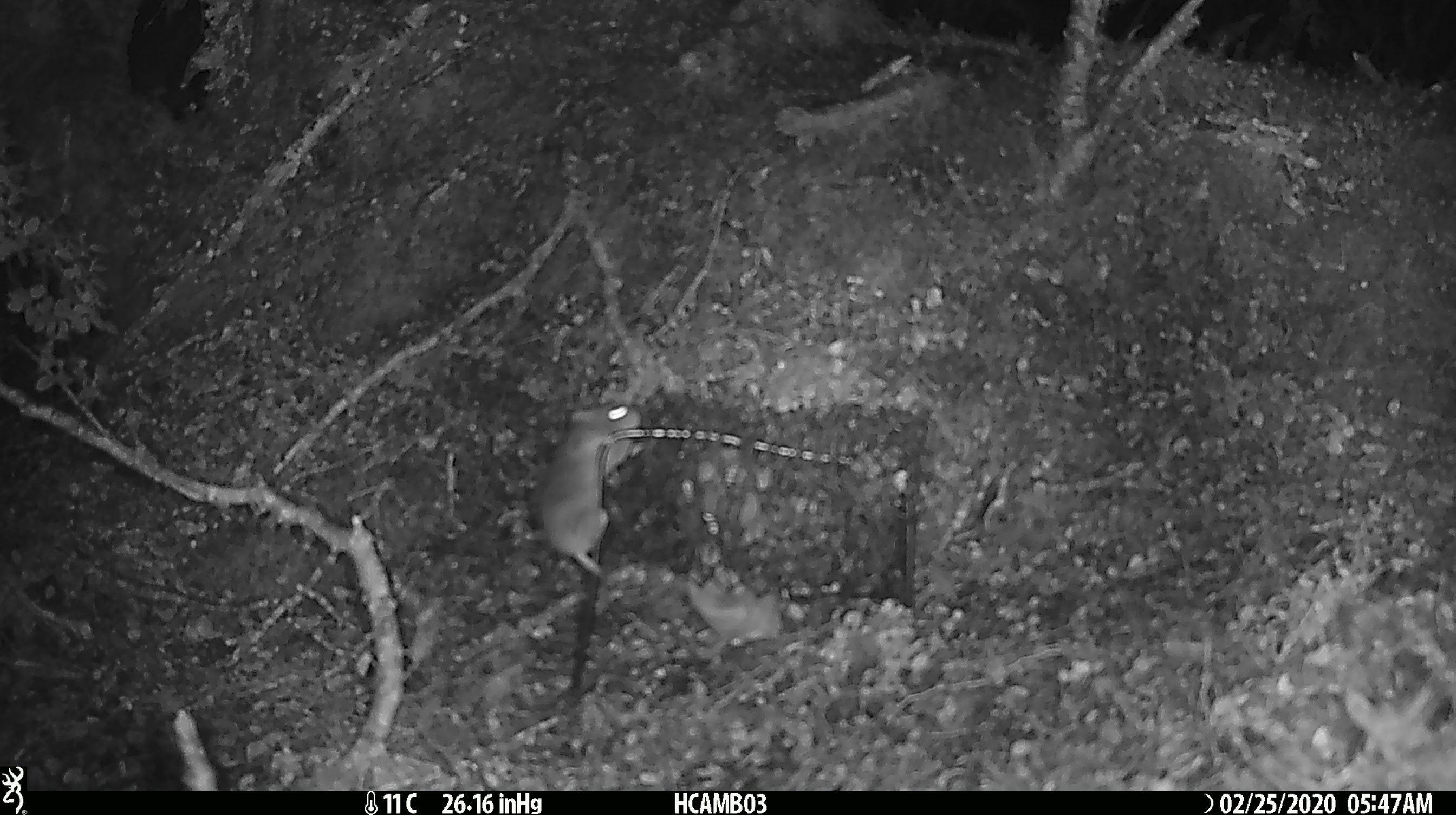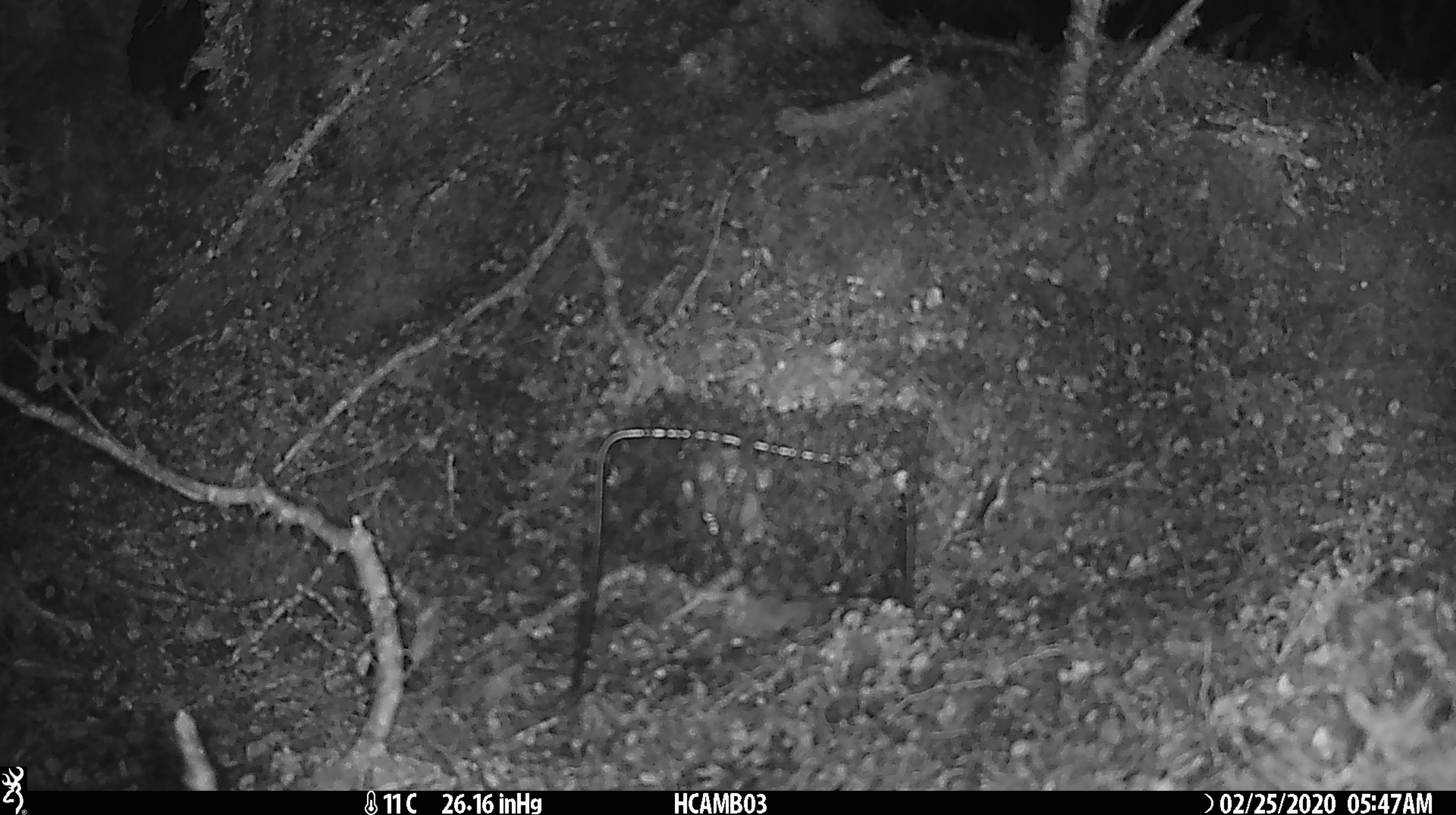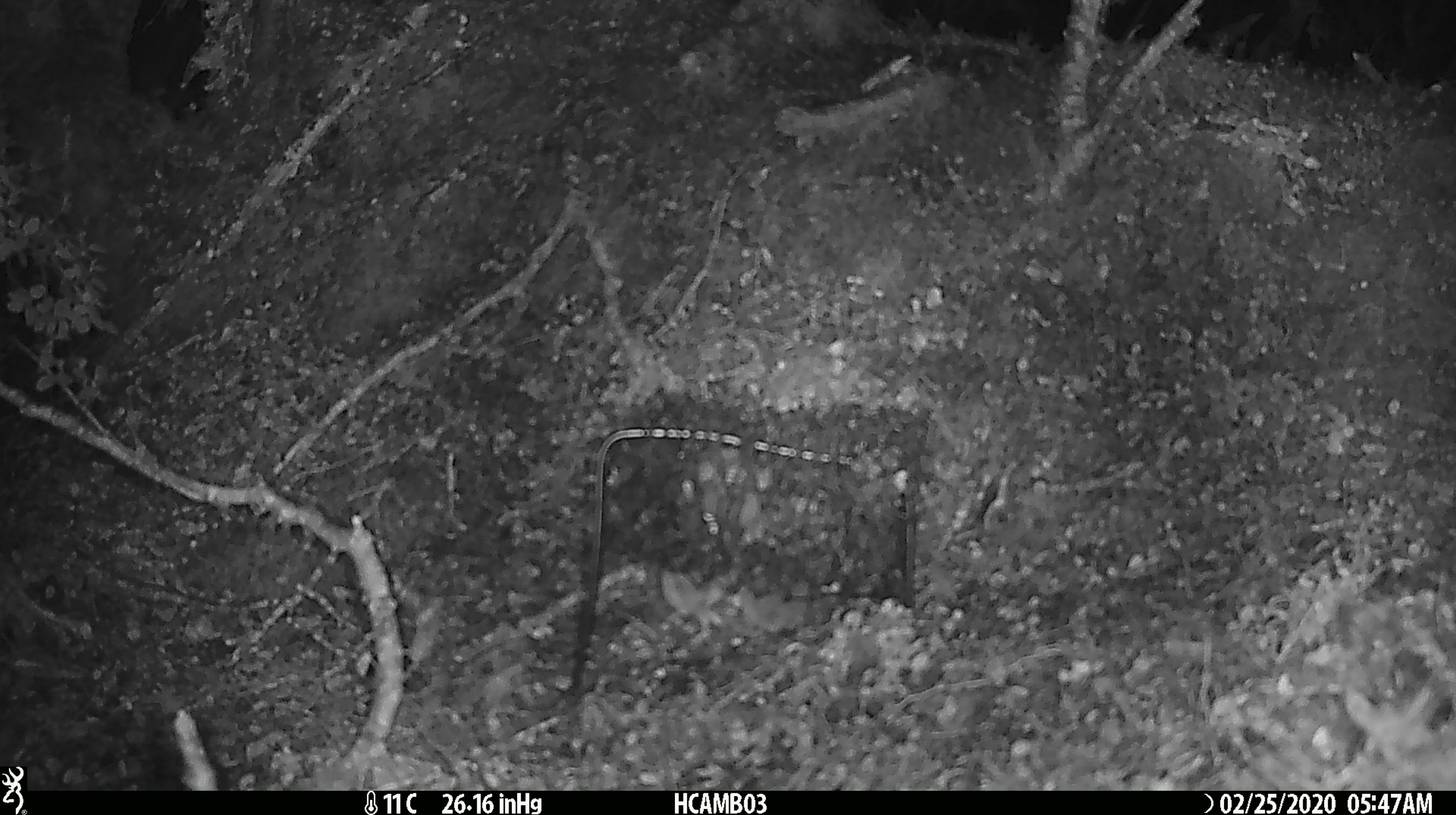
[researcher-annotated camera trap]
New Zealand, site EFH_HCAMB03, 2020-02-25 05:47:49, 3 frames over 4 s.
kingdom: Animalia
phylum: Chordata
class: Mammalia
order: Rodentia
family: Muridae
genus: Mus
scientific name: Mus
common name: mouse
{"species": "mouse (Mus)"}